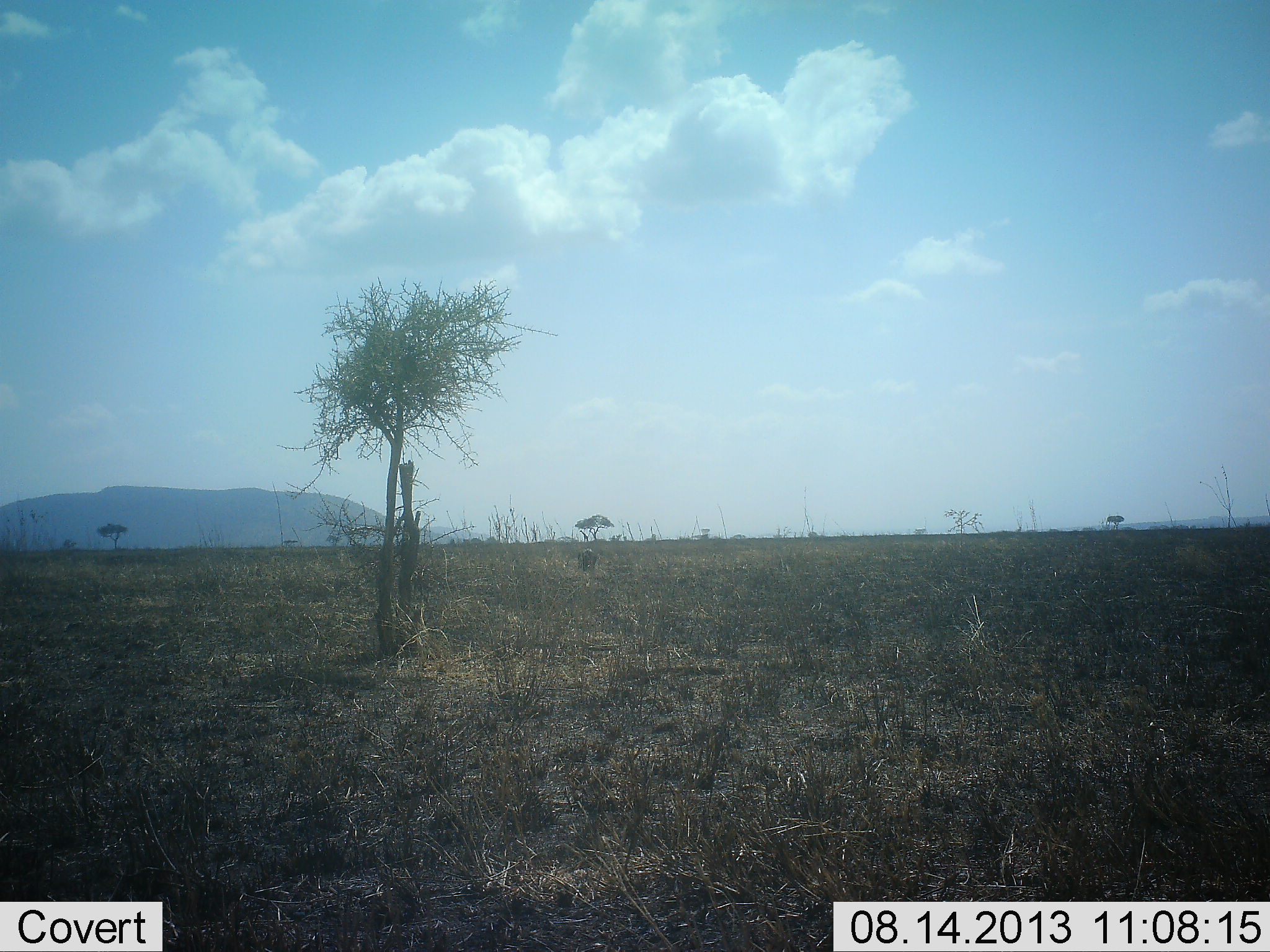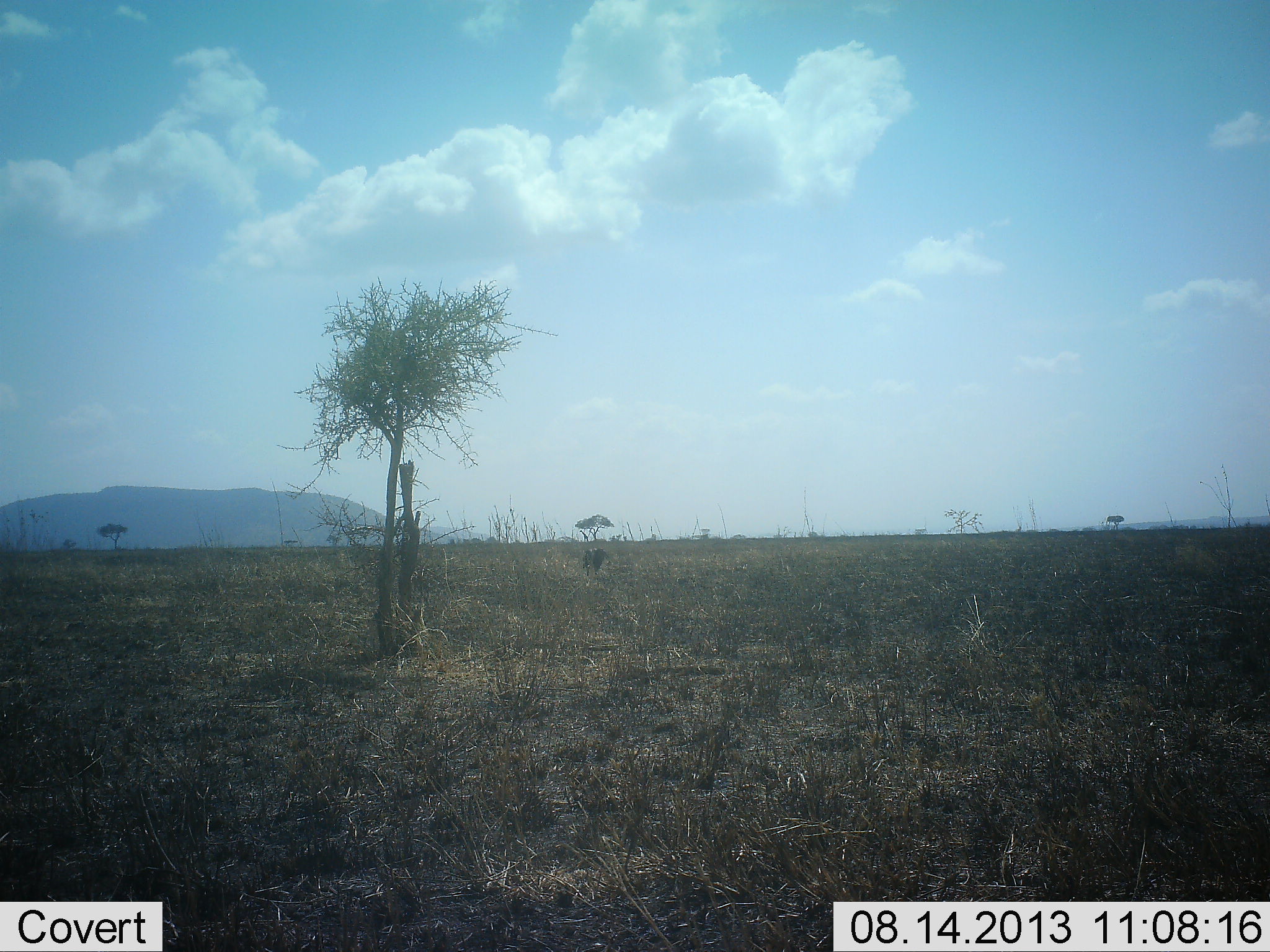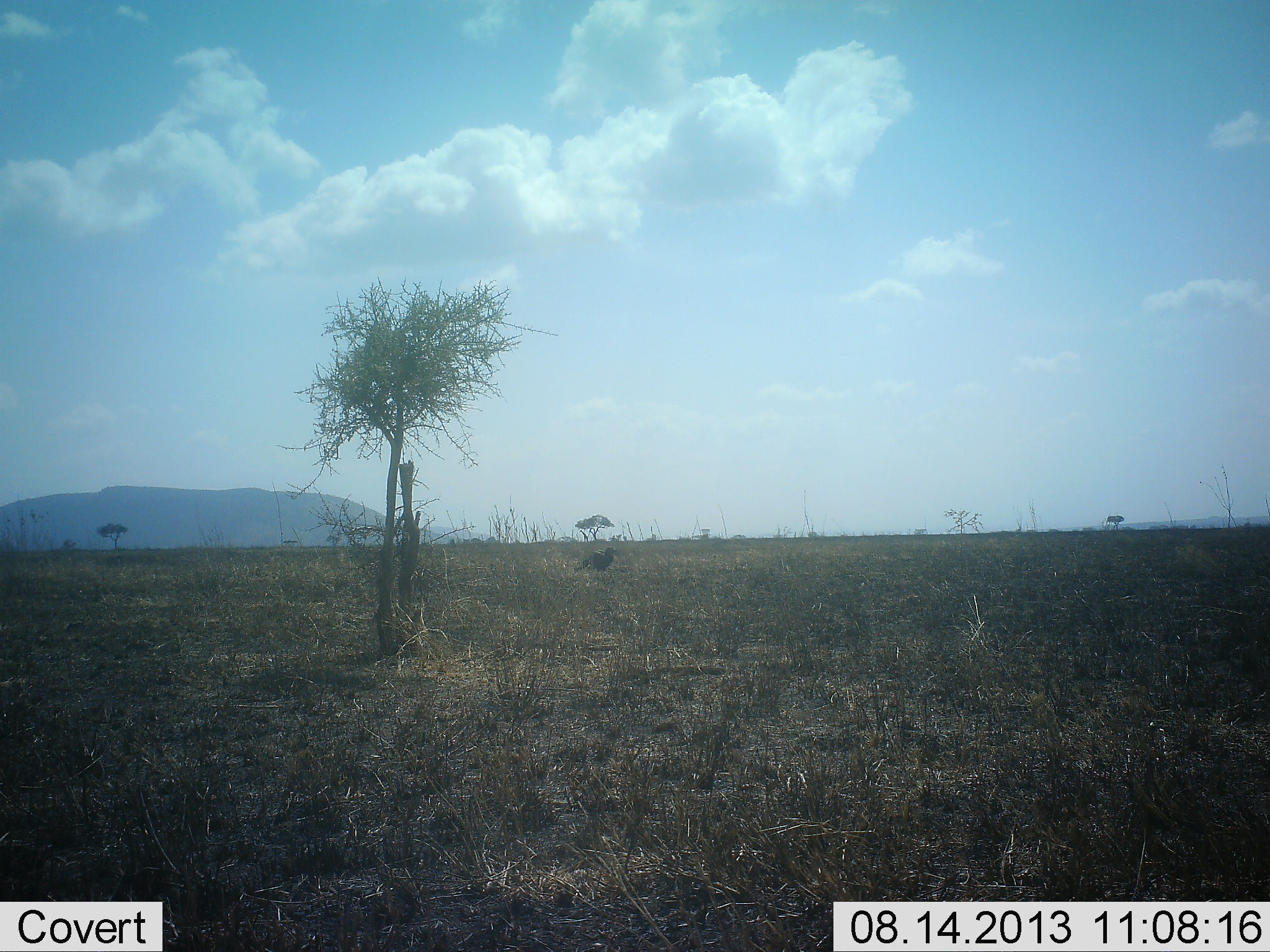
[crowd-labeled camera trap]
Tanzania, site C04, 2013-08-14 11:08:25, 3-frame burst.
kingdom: Animalia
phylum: Chordata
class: Aves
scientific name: Aves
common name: bird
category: otherbird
Otherbird (bird) (Aves), count 1. Behavior (volunteer vote fractions): standing 50%, resting 0%, moving 58%, interacting 0%. Young present (vote fraction): 0%. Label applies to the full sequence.